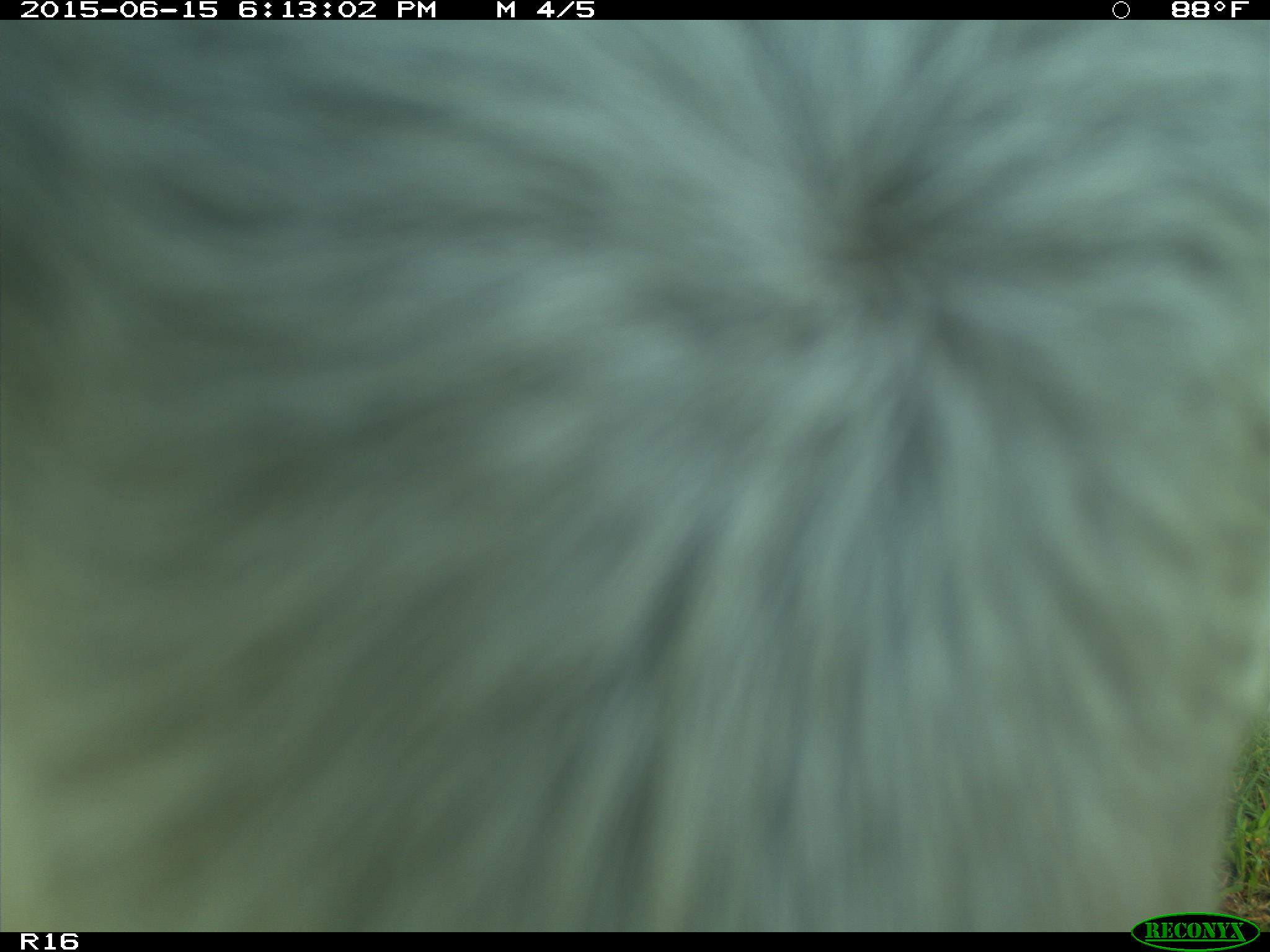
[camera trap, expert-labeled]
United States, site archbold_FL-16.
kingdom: Animalia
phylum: Chordata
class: Mammalia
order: Artiodactyla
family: Bovidae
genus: Bos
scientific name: Bos taurus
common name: domestic cow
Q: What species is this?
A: Bos taurus (domestic cow).